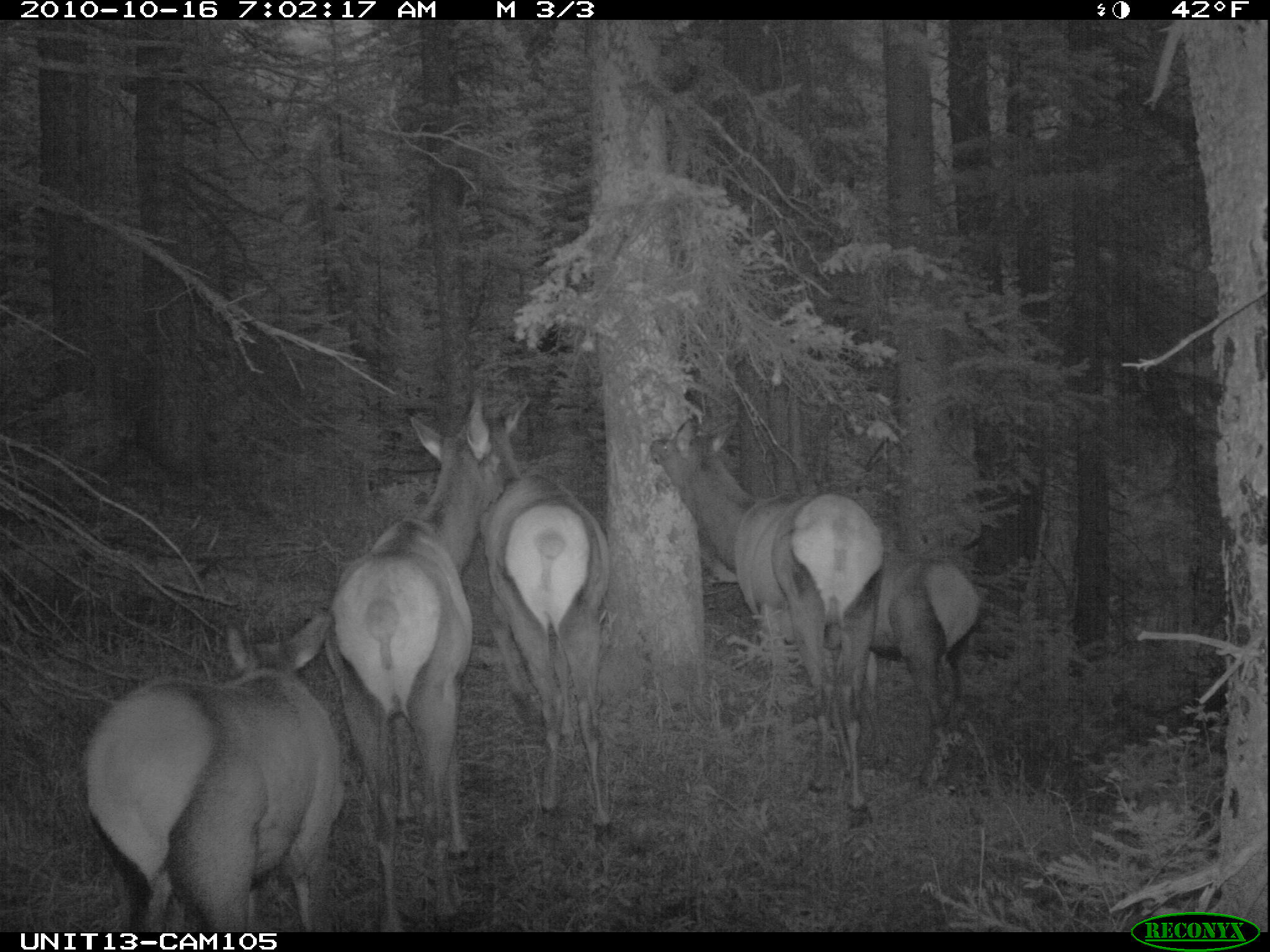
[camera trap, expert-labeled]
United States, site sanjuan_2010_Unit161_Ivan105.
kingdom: Animalia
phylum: Chordata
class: Mammalia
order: Artiodactyla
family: Cervidae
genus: Cervus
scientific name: Cervus elaphus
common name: red deer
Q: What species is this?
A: Cervus elaphus (red deer).